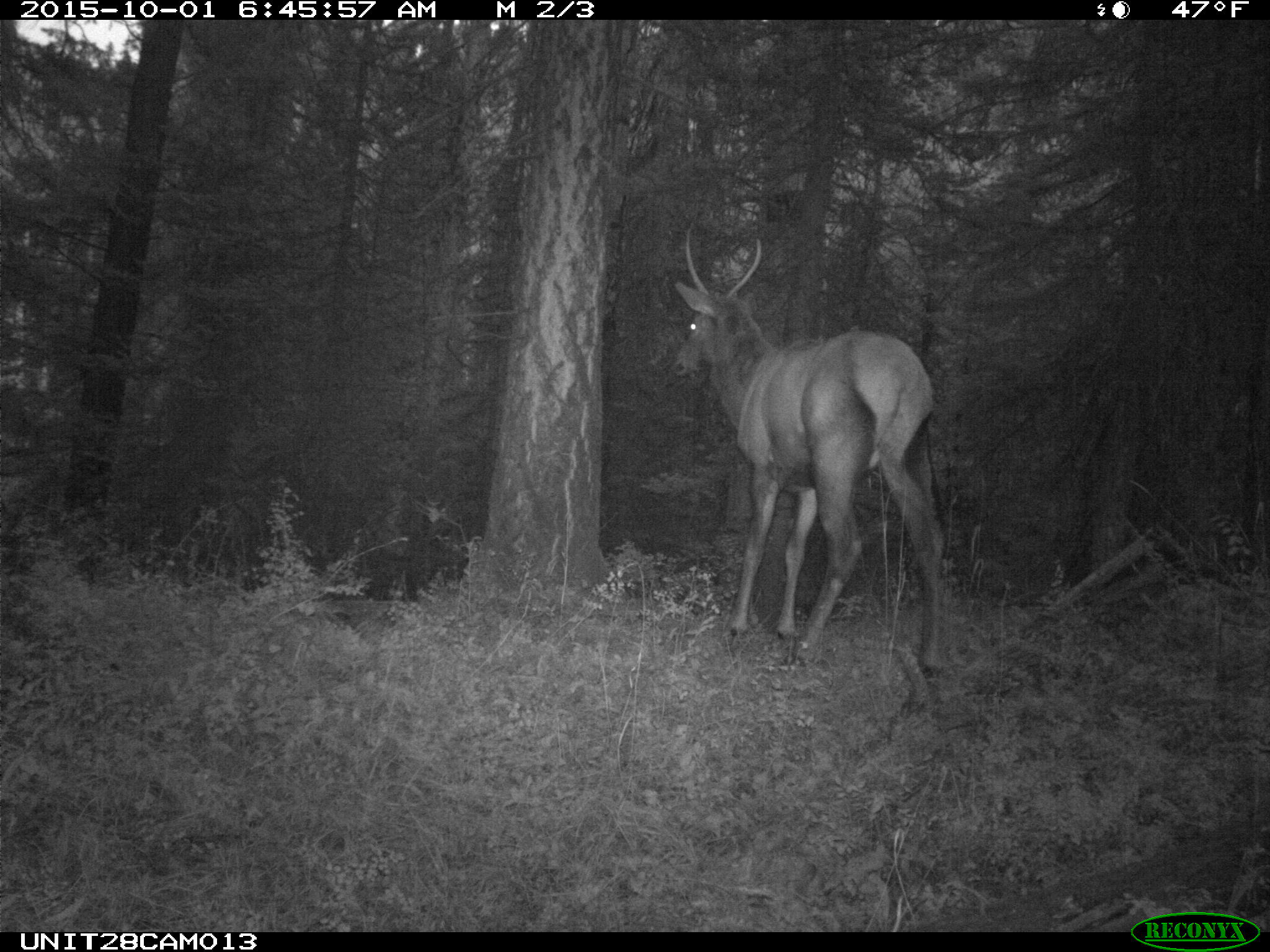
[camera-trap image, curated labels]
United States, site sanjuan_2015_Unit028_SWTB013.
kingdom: Animalia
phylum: Chordata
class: Mammalia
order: Artiodactyla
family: Cervidae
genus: Cervus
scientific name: Cervus elaphus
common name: red deer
Cervus elaphus (red deer).